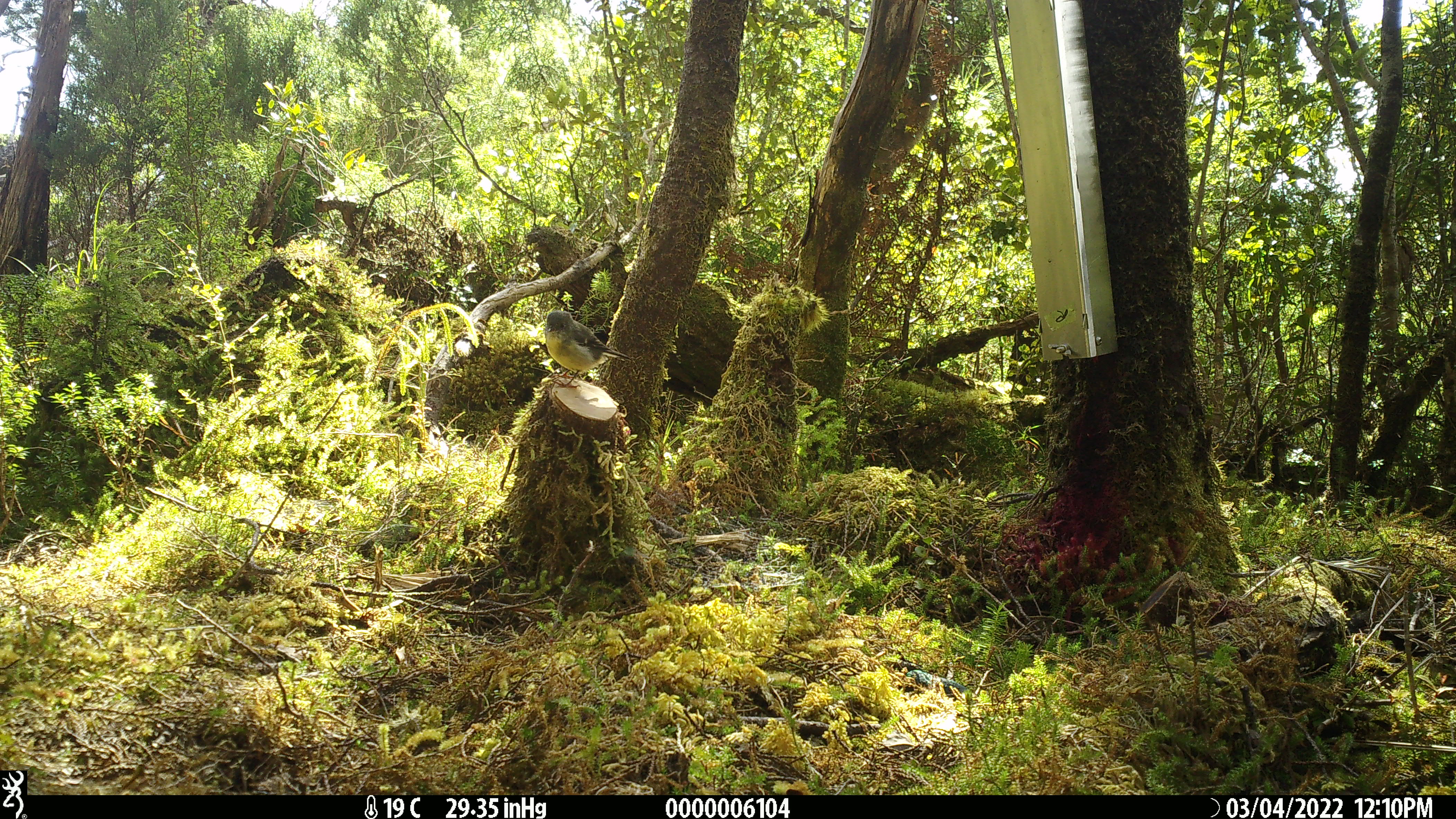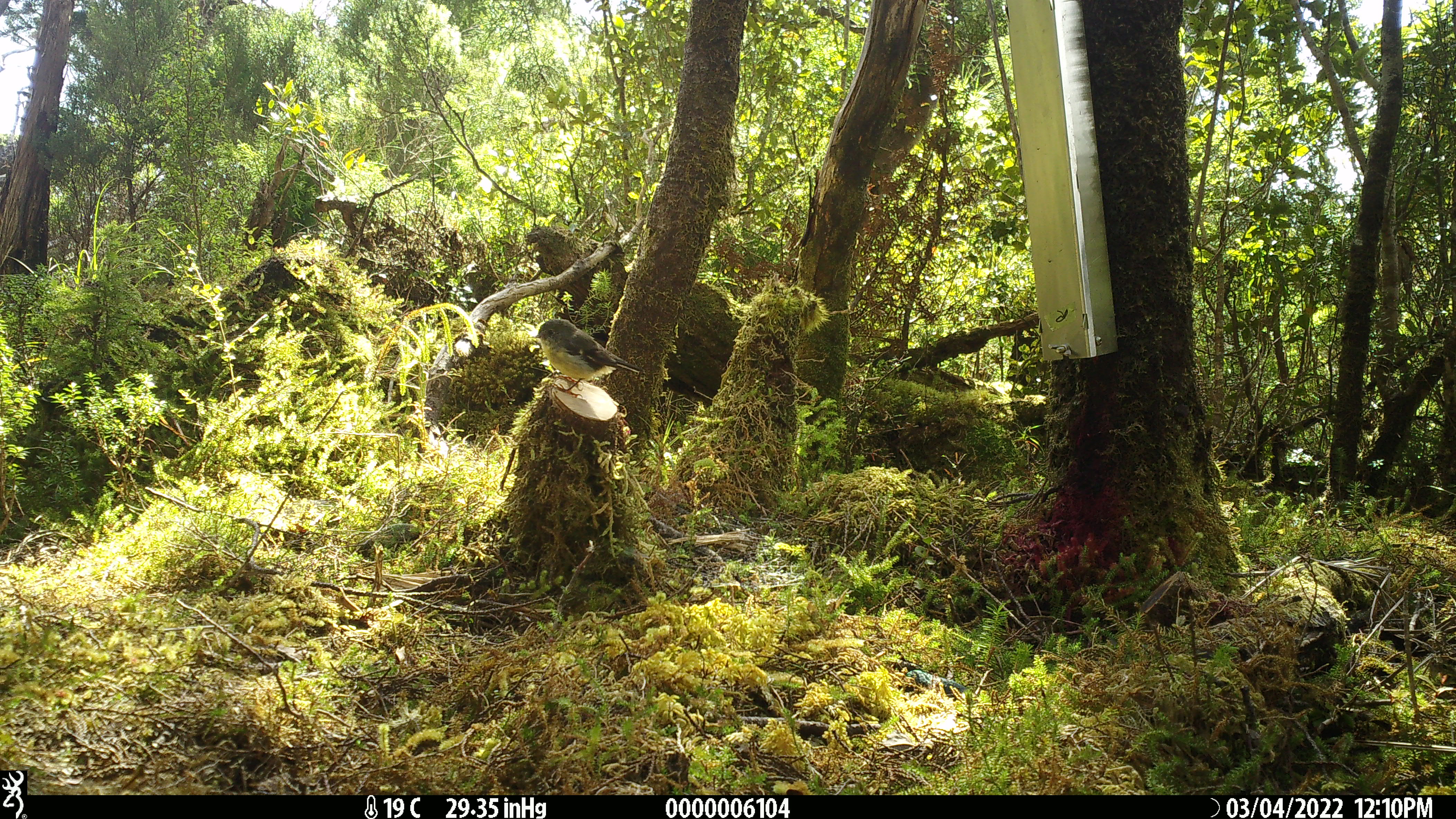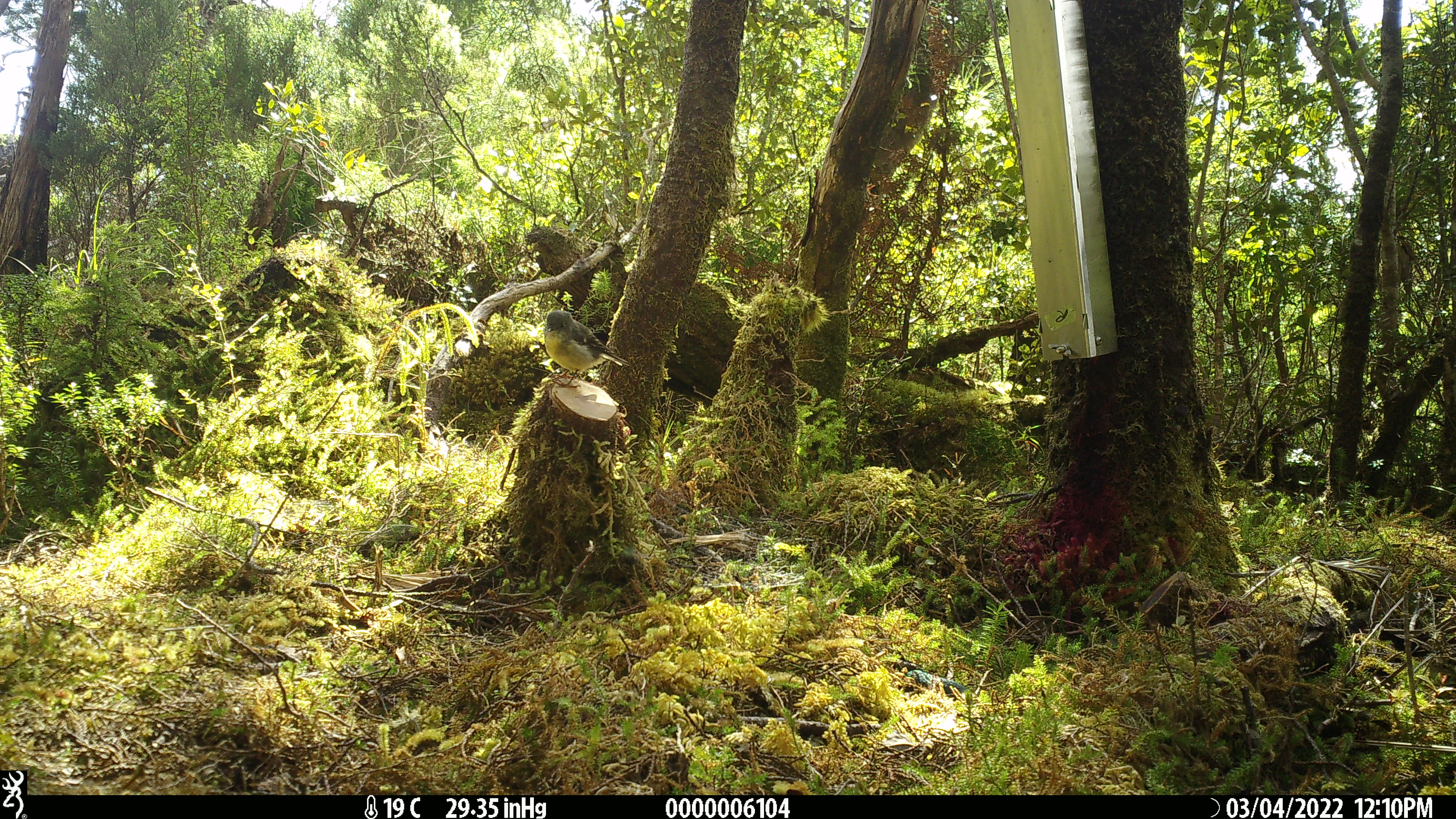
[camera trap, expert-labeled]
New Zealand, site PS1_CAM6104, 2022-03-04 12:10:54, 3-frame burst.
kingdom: Animalia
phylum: Chordata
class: Aves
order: Passeriformes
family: Petroicidae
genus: Petroica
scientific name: Petroica macrocephala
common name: tomtit